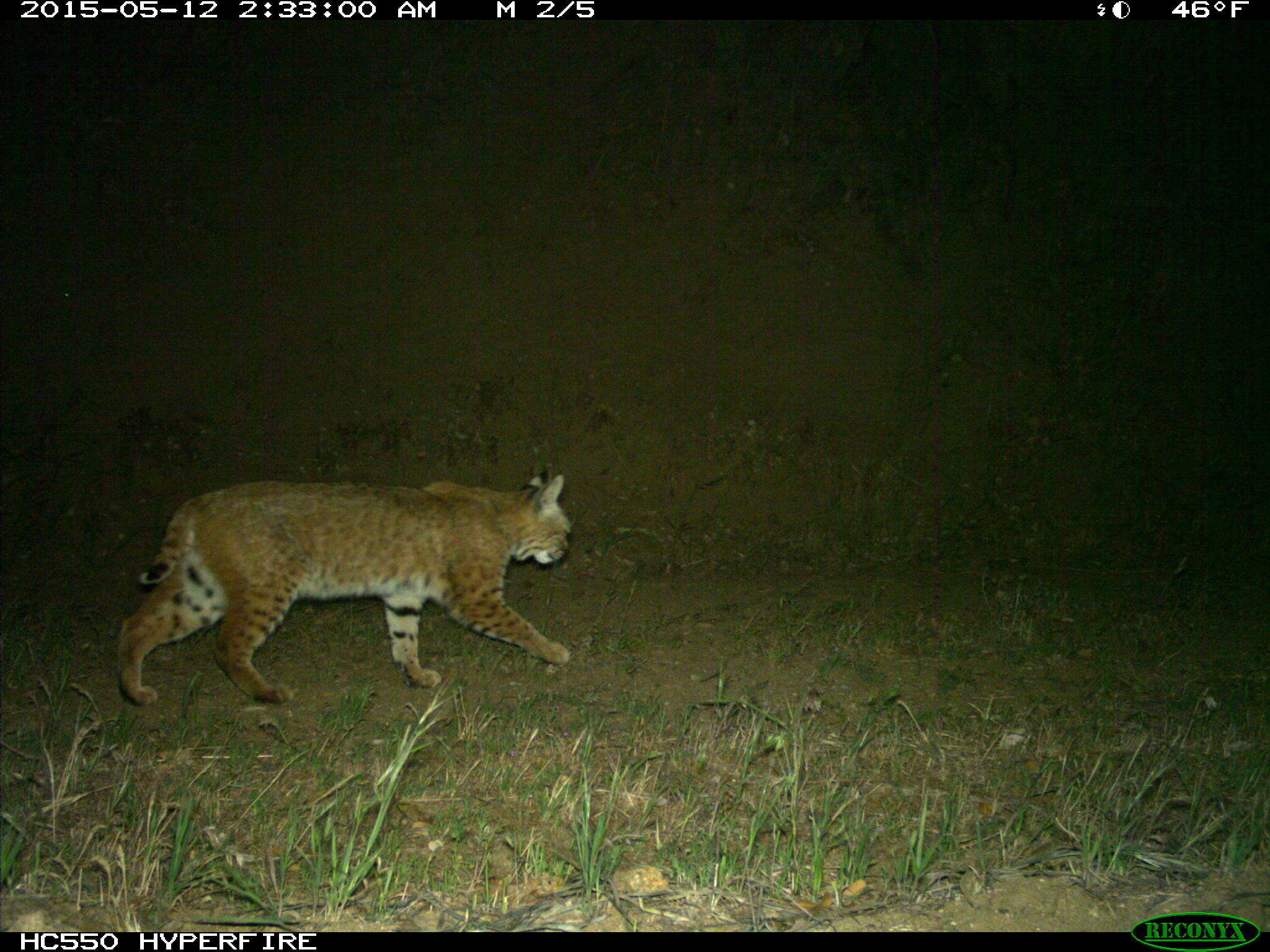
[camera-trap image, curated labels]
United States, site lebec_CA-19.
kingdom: Animalia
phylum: Chordata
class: Mammalia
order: Carnivora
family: Felidae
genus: Lynx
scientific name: Lynx rufus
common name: bobcat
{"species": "Lynx rufus (bobcat)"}